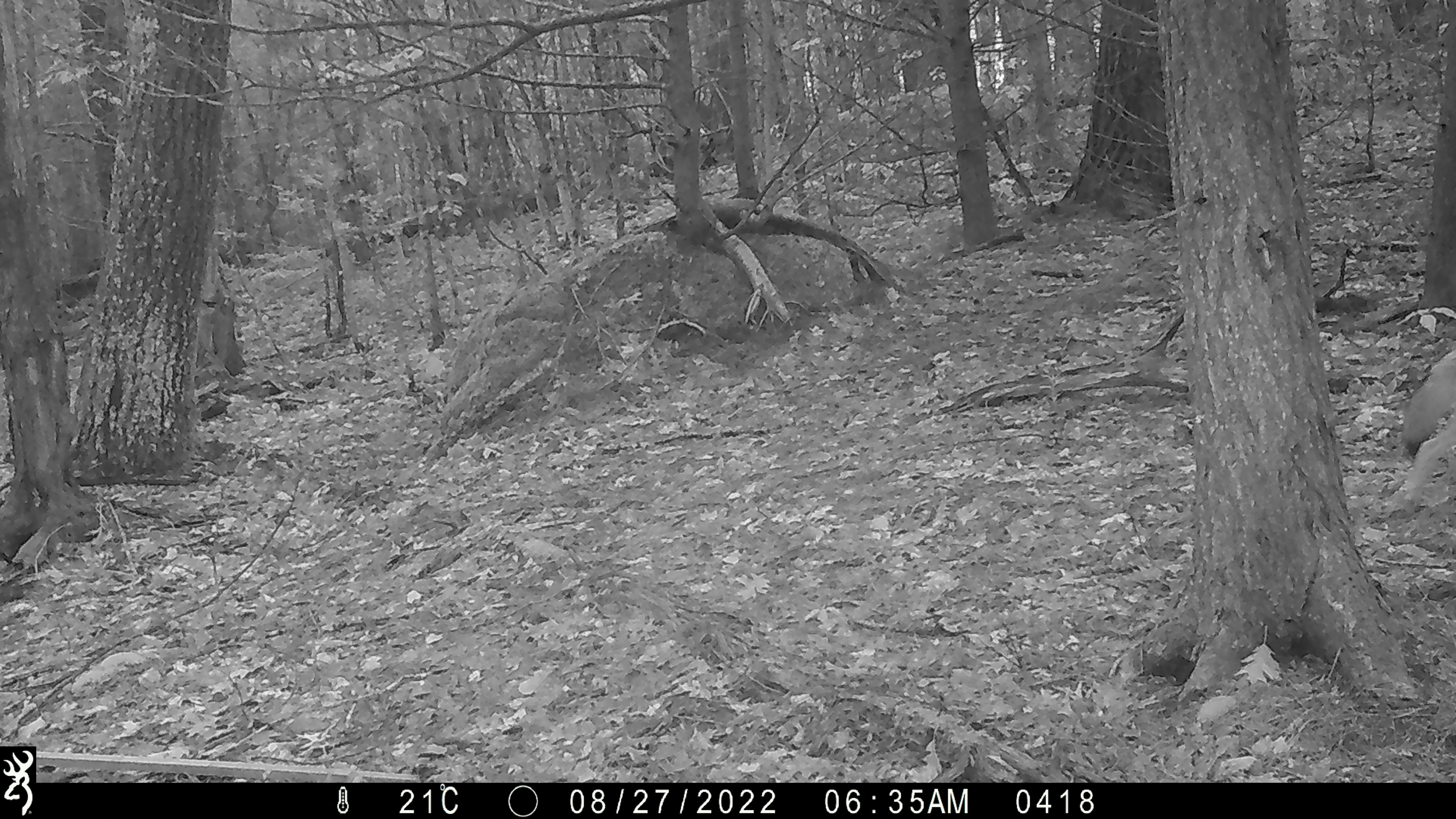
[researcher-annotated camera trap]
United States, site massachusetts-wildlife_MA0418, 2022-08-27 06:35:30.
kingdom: Animalia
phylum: Chordata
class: Mammalia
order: Carnivora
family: Canidae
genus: Canis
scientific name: Canis latrans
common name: coyote